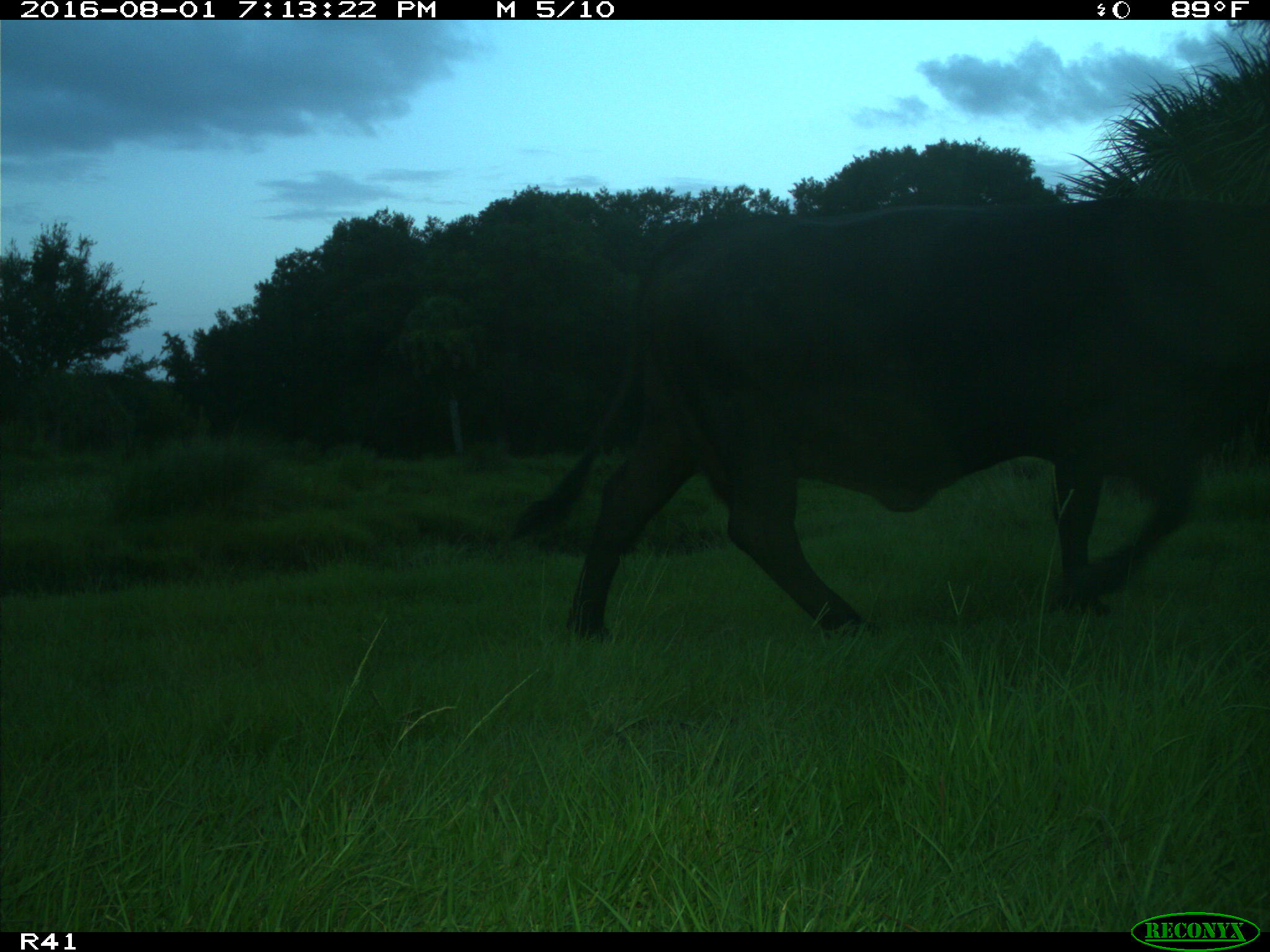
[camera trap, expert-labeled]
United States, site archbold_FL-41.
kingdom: Animalia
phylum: Chordata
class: Mammalia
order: Artiodactyla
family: Bovidae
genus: Bos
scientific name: Bos taurus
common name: domestic cow